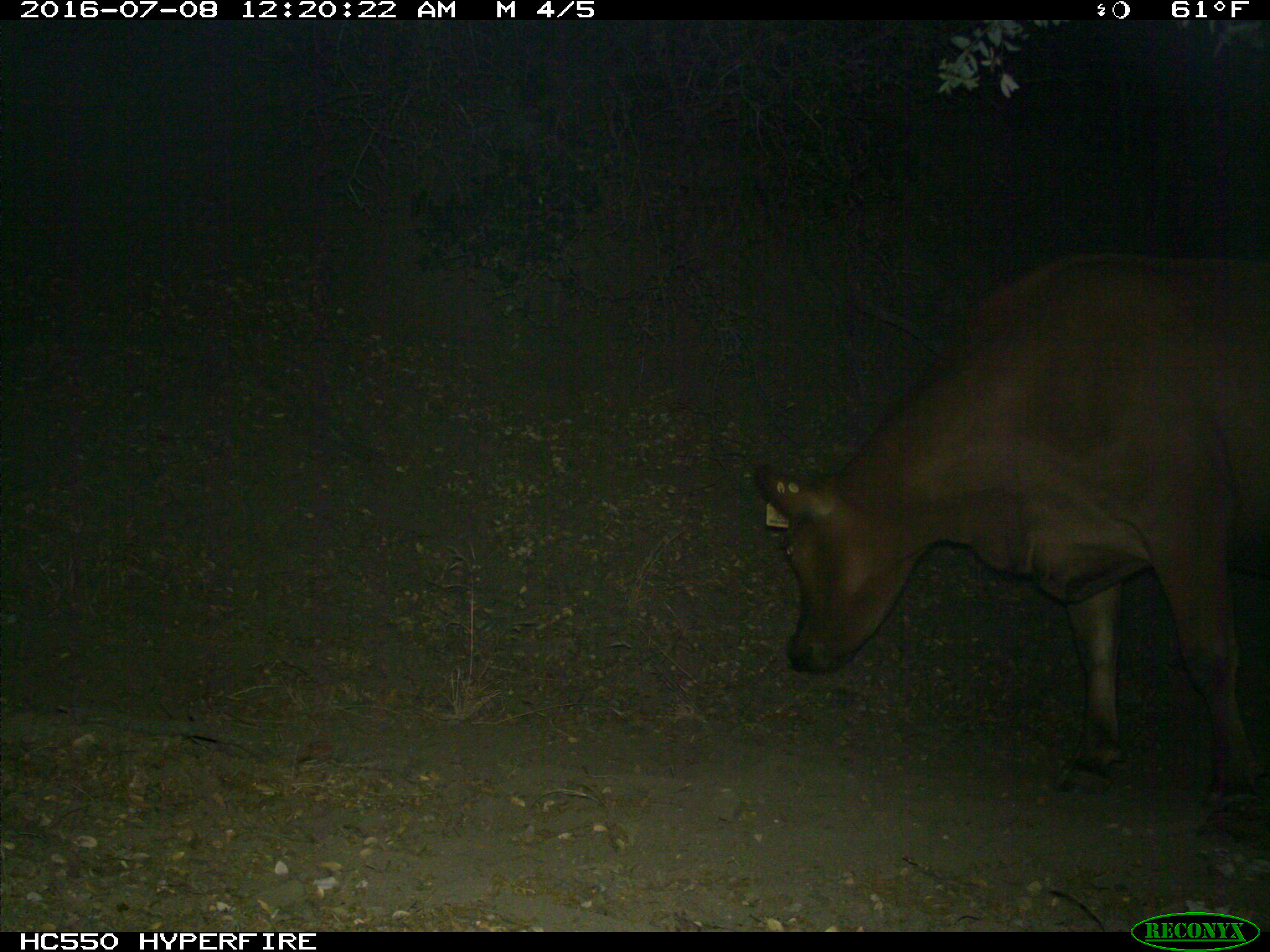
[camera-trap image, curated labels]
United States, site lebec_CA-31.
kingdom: Animalia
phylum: Chordata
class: Mammalia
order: Artiodactyla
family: Bovidae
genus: Bos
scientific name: Bos taurus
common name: domestic cow